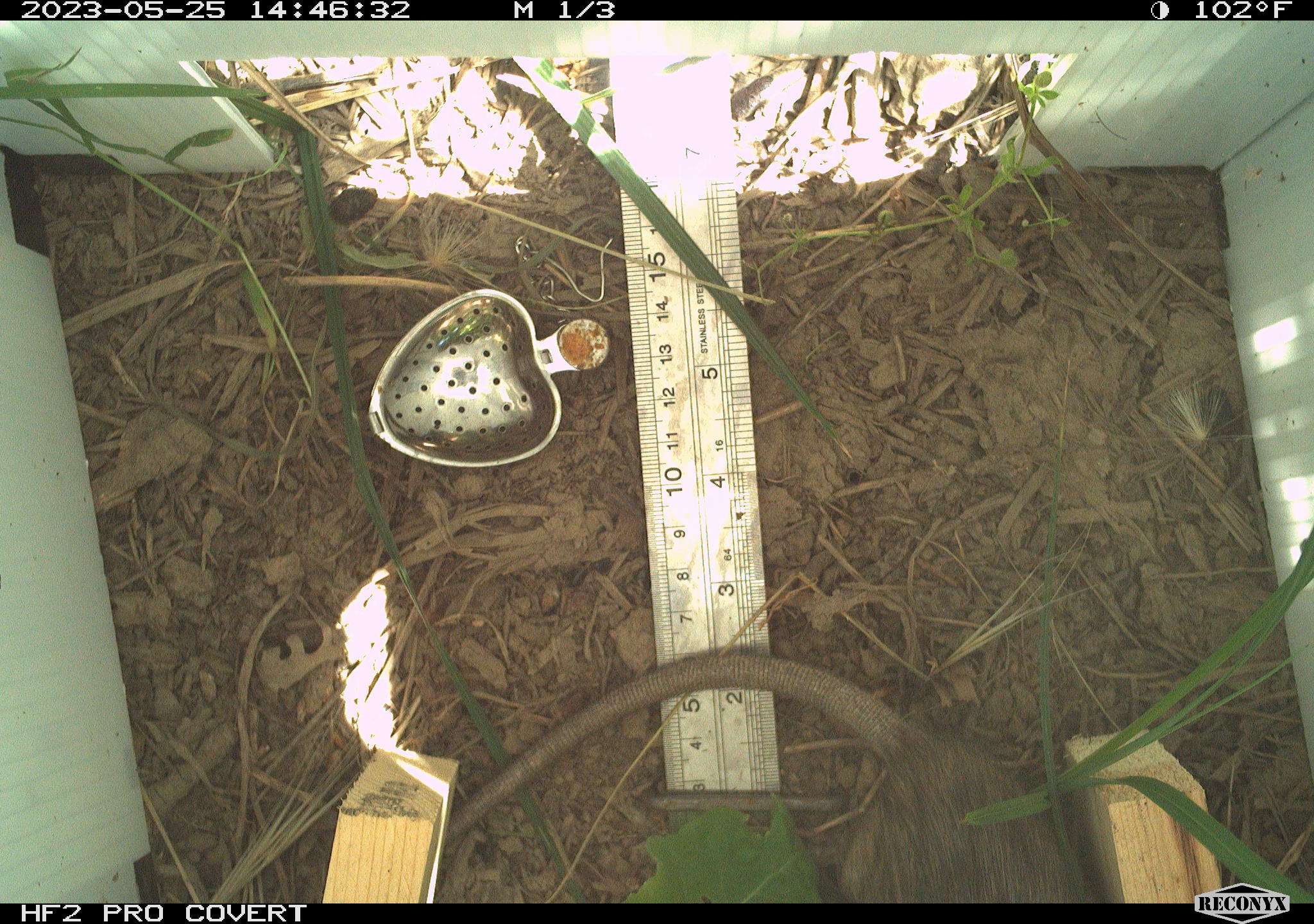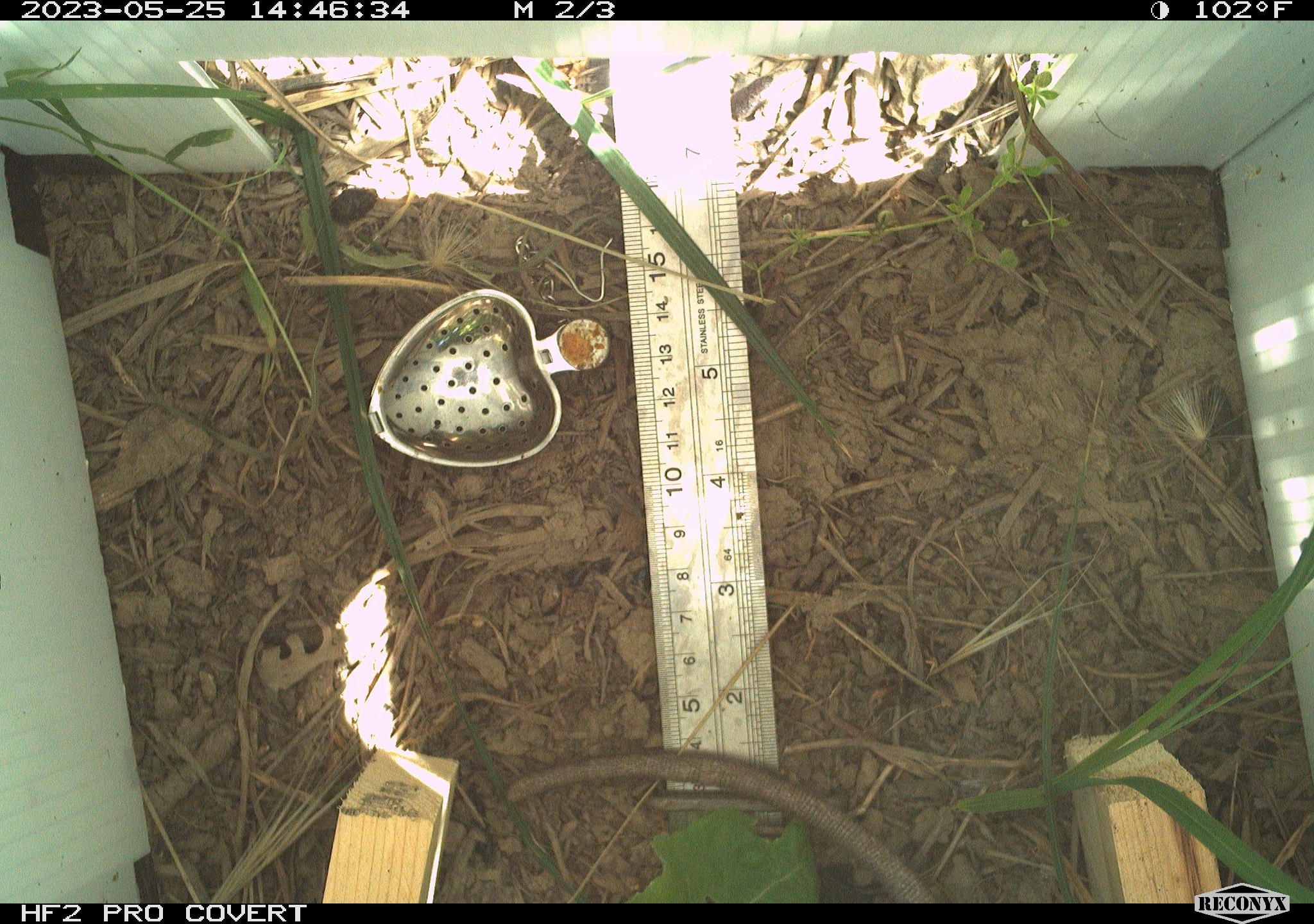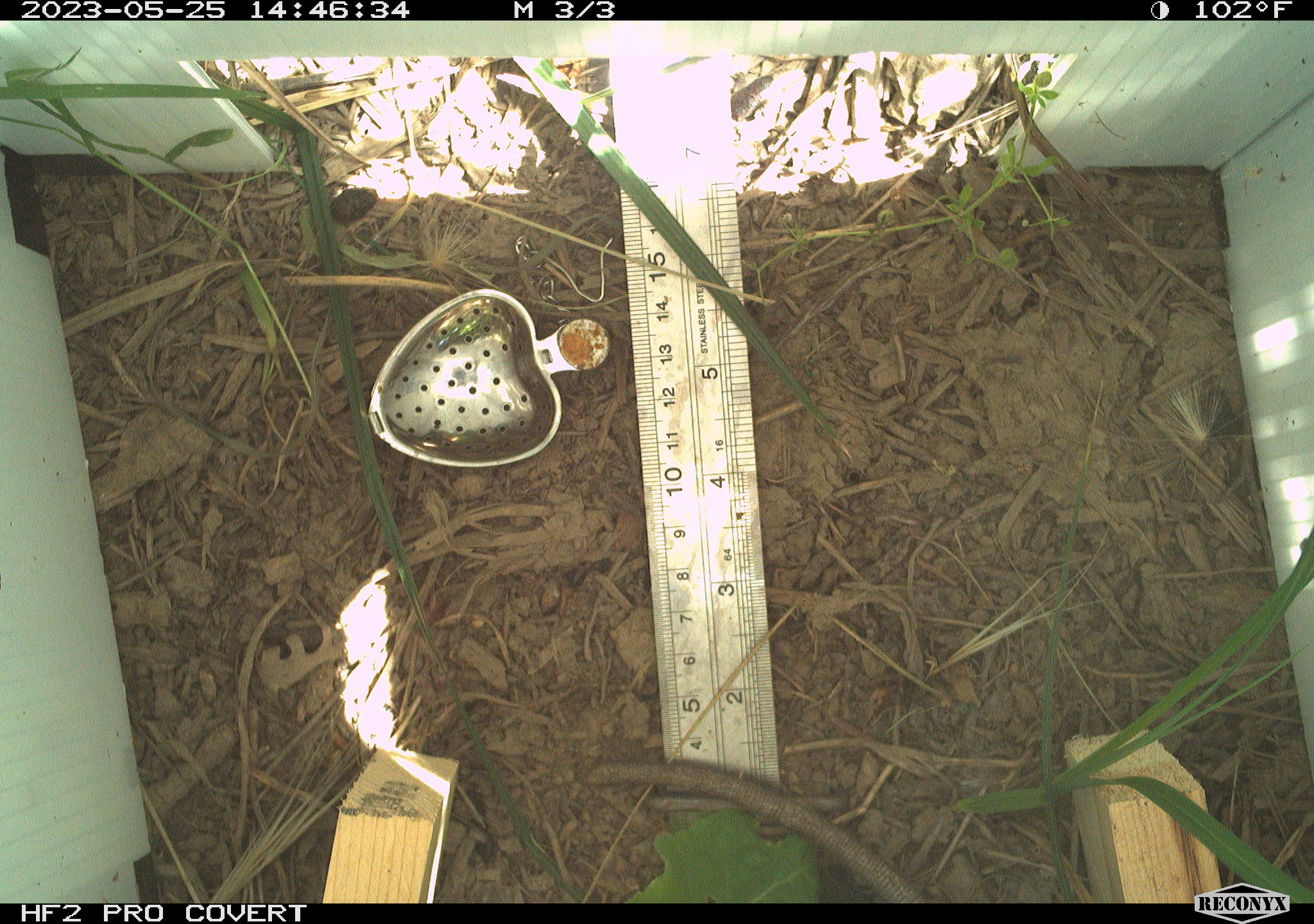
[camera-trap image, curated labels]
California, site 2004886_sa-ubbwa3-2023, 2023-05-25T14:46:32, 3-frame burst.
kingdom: Animalia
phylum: Chordata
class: Mammalia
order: Rodentia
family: Muridae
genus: Rattus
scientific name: Rattus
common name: rat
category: rattus species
Rattus species (rat) (Rattus).